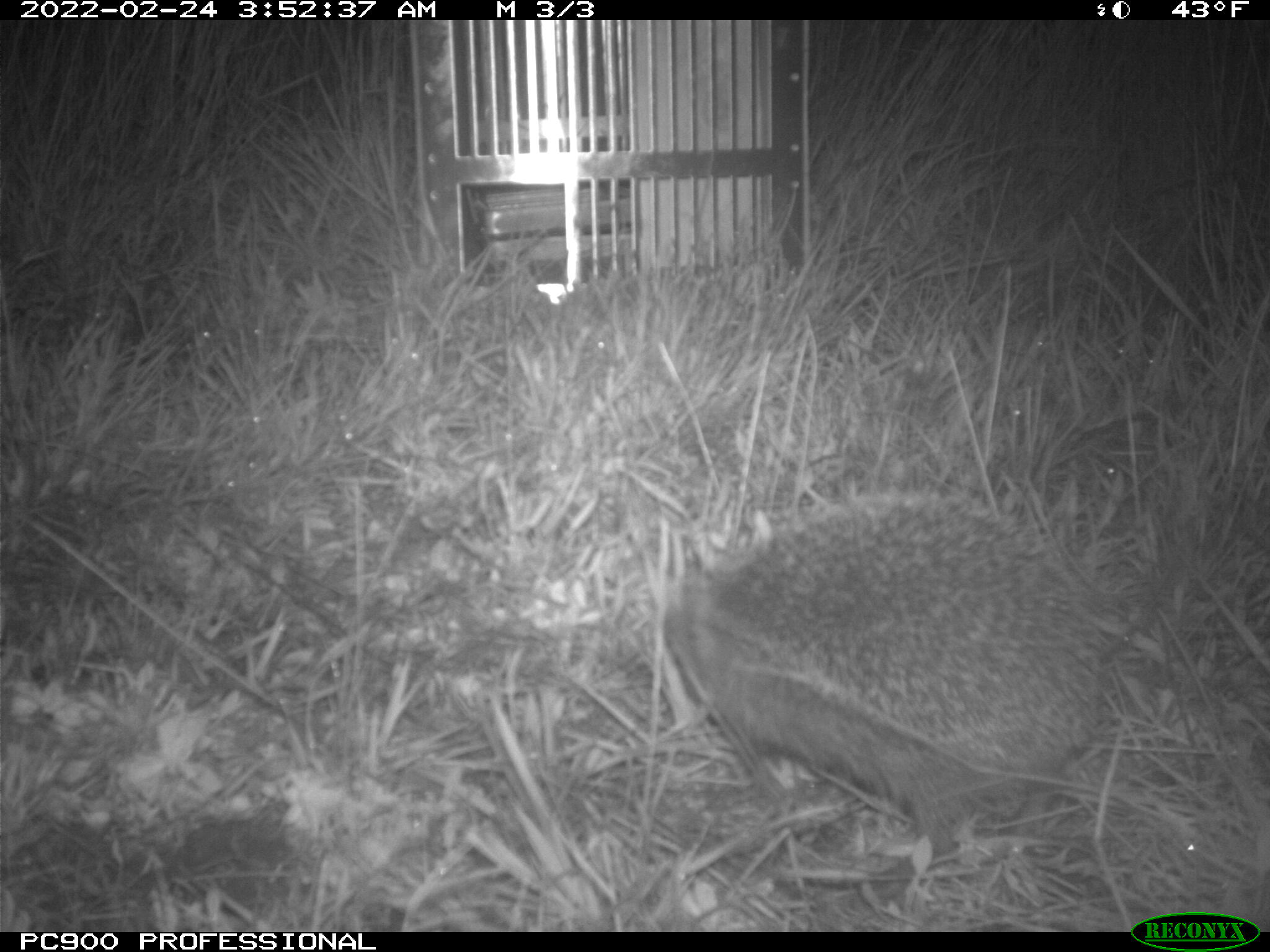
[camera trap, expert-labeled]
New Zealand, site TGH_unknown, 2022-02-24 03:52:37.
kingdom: Animalia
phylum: Chordata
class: Mammalia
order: Eulipotyphla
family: Erinaceidae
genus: Erinaceus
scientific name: Erinaceus europaeus europaeus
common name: european hedgehog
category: hedgehog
Hedgehog (european hedgehog) (Erinaceus europaeus europaeus).